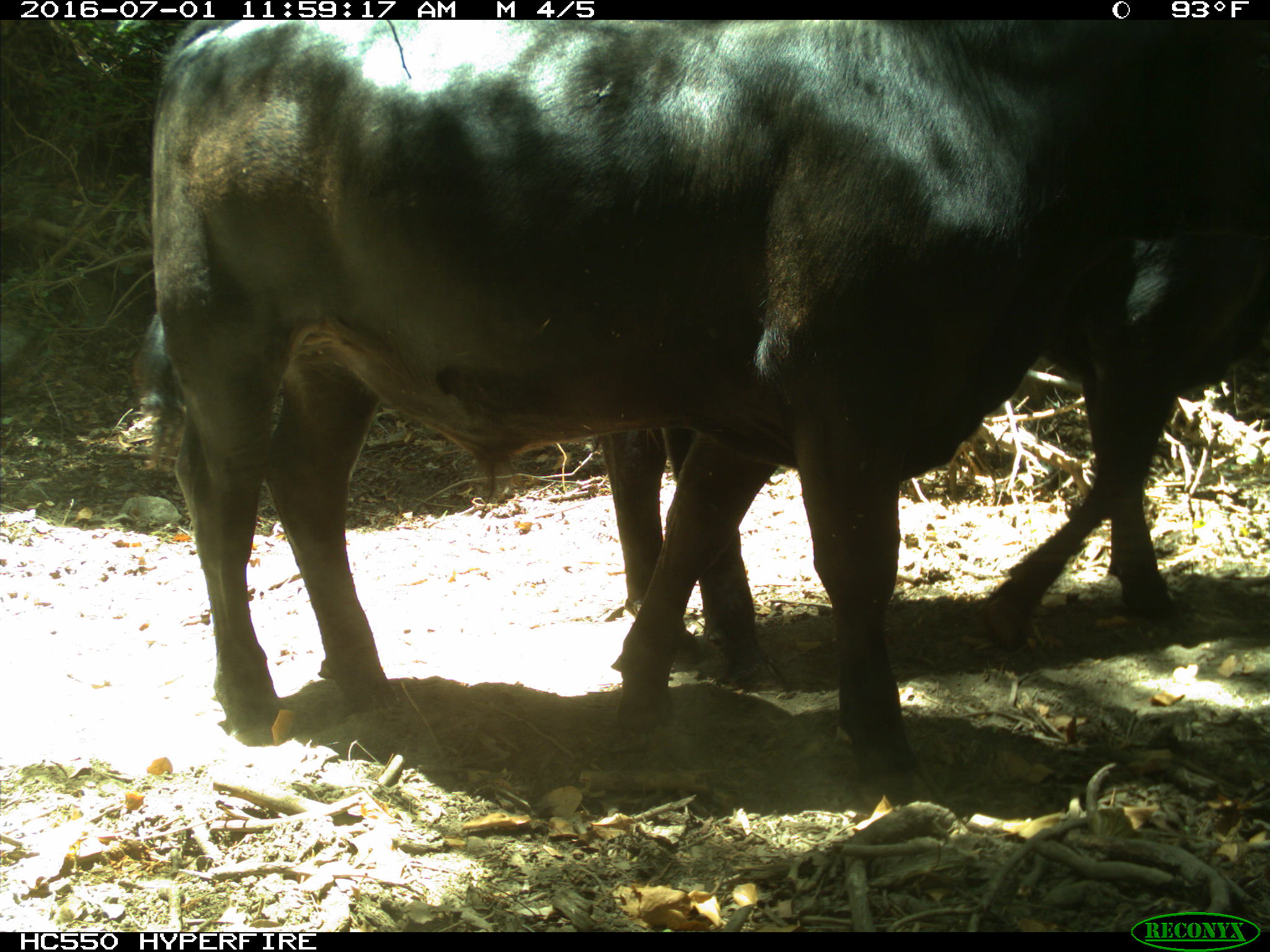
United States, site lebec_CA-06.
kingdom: Animalia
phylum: Chordata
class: Mammalia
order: Artiodactyla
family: Bovidae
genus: Bos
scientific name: Bos taurus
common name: domestic cow